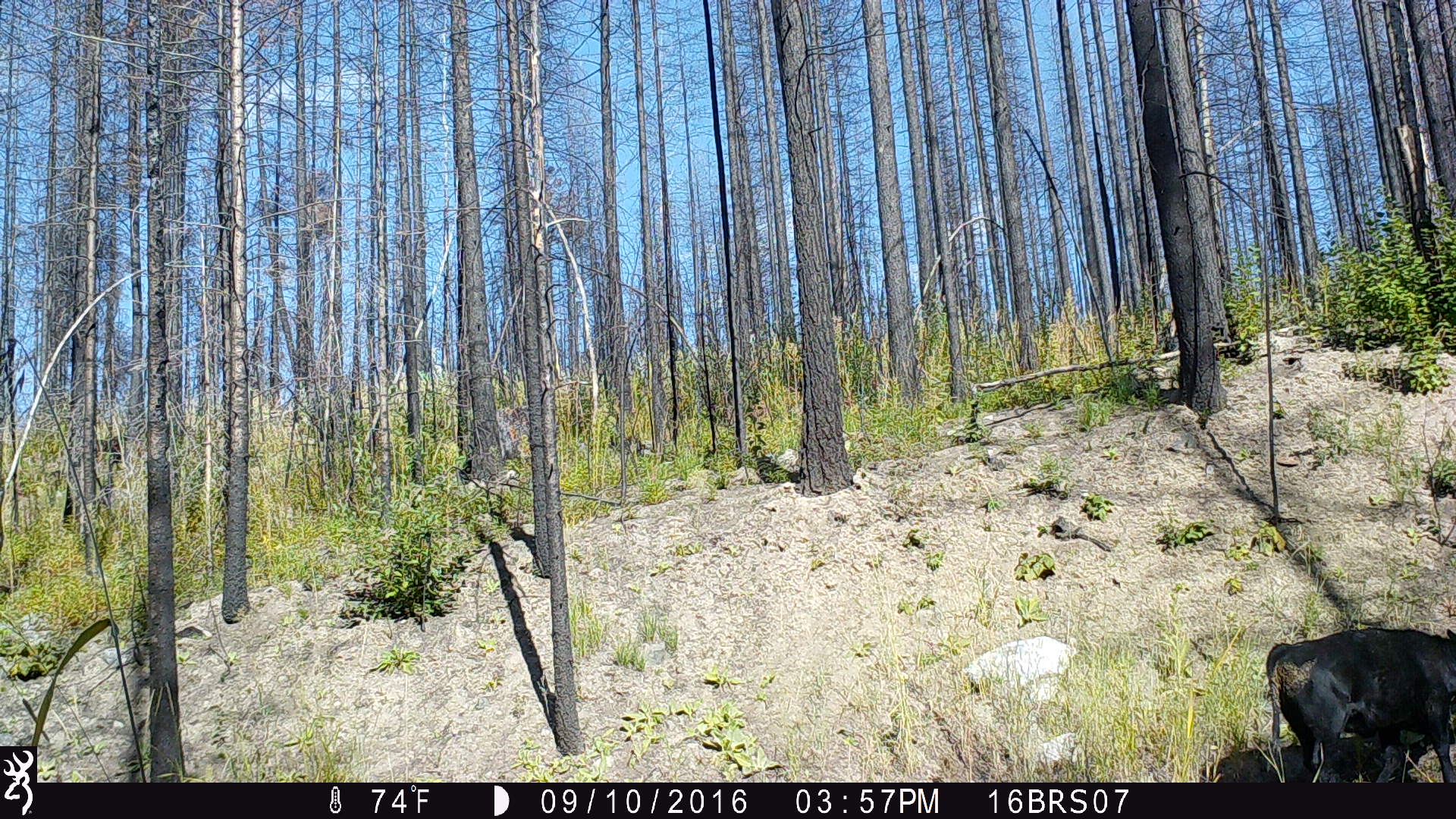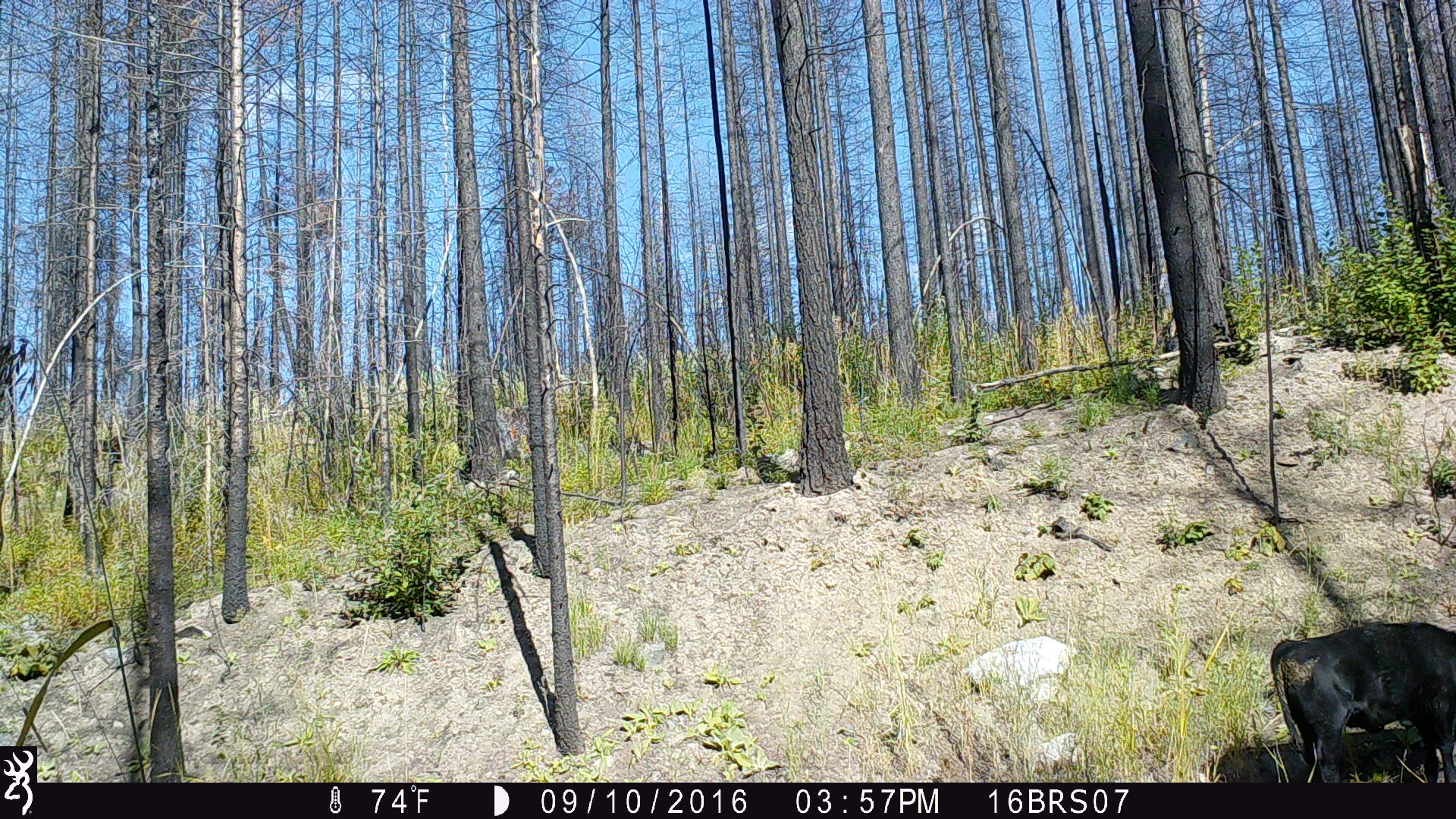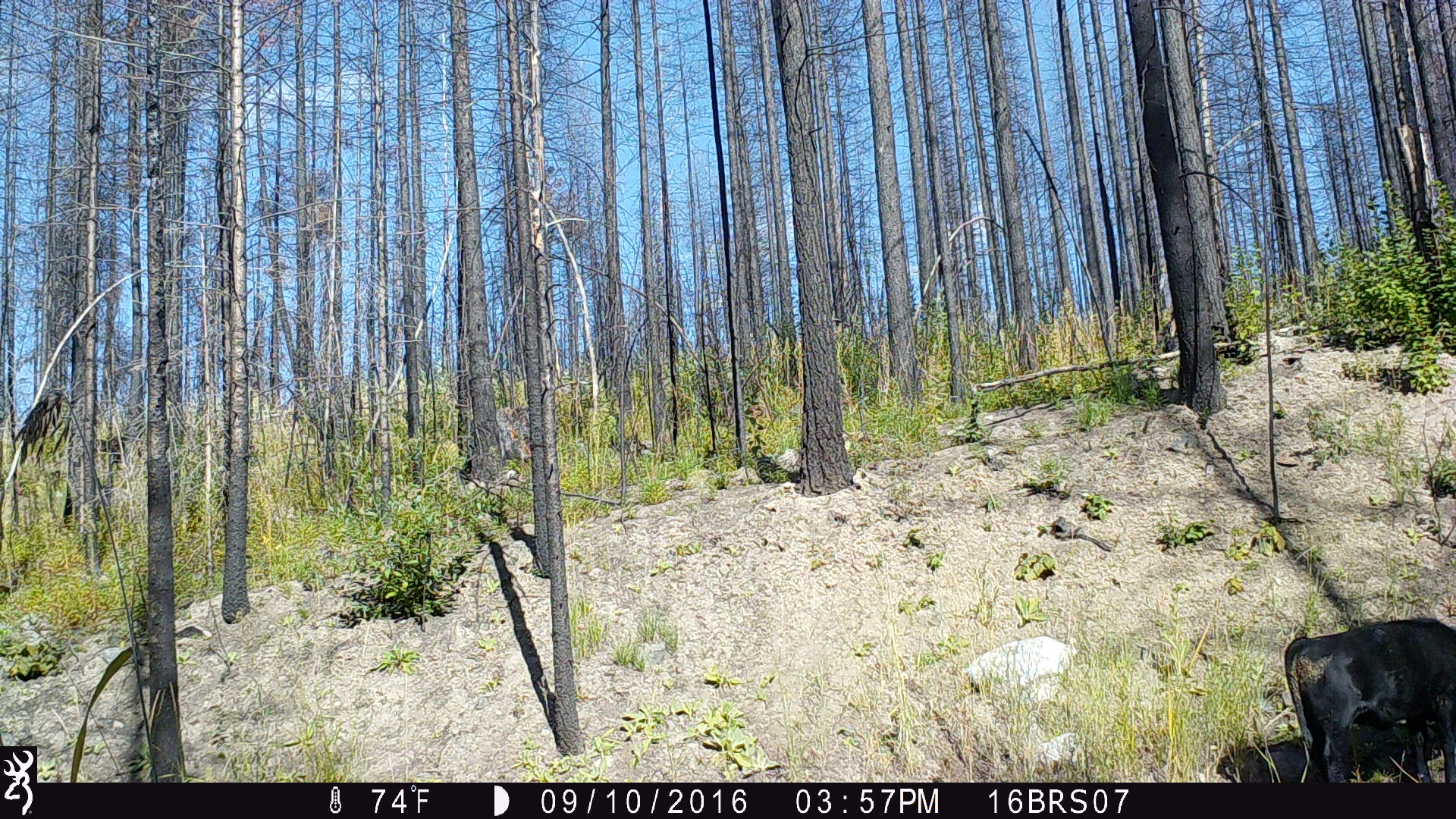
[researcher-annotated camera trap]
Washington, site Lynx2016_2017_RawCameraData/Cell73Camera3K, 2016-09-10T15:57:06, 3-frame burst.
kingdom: Animalia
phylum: Chordata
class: Mammalia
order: Artiodactyla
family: Bovidae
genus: Bos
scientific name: Bos taurus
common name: domestic cattle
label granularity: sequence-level